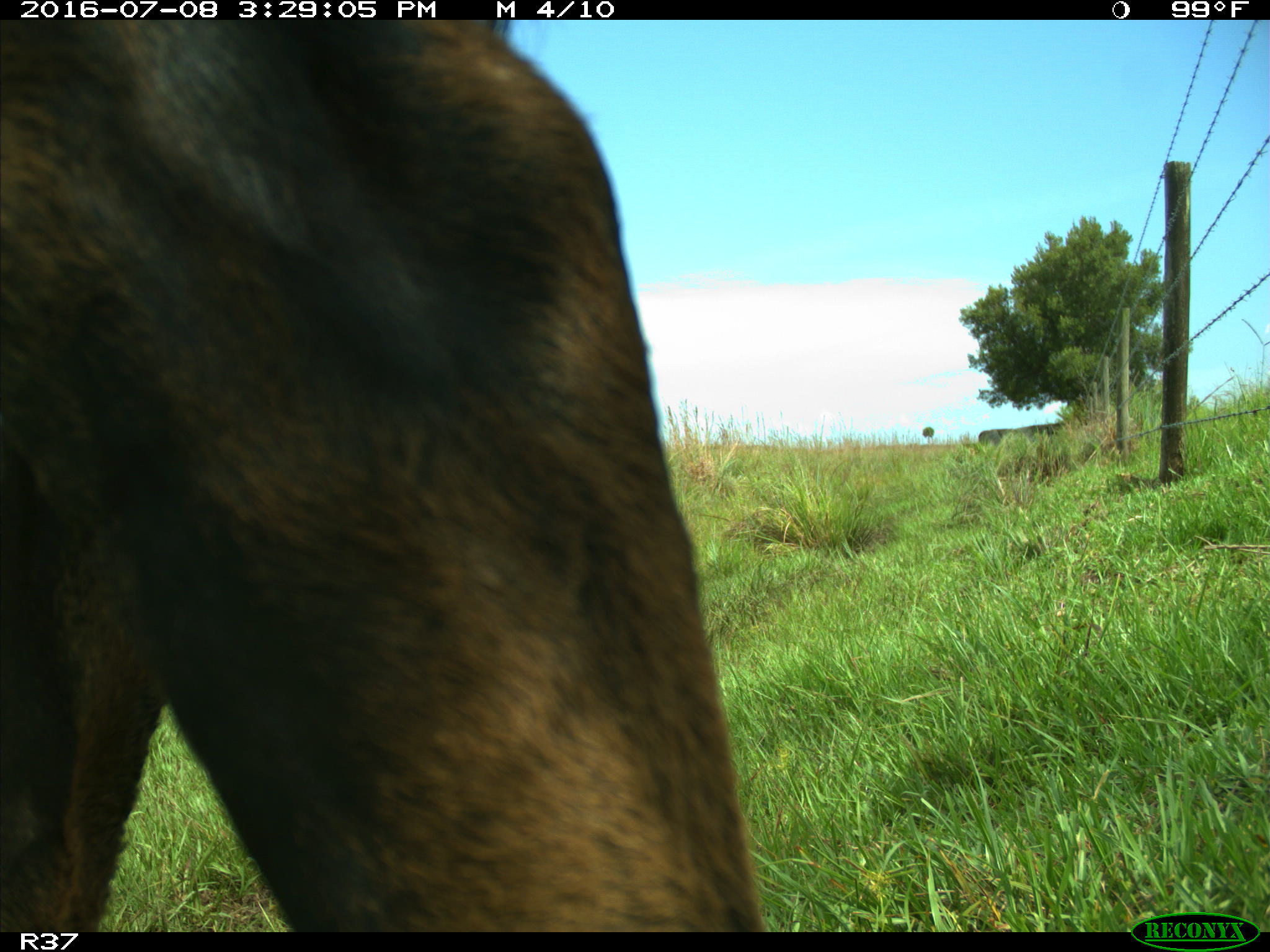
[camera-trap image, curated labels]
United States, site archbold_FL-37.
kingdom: Animalia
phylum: Chordata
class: Mammalia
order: Artiodactyla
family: Bovidae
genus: Bos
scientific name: Bos taurus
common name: domestic cow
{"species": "Bos taurus (domestic cow)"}